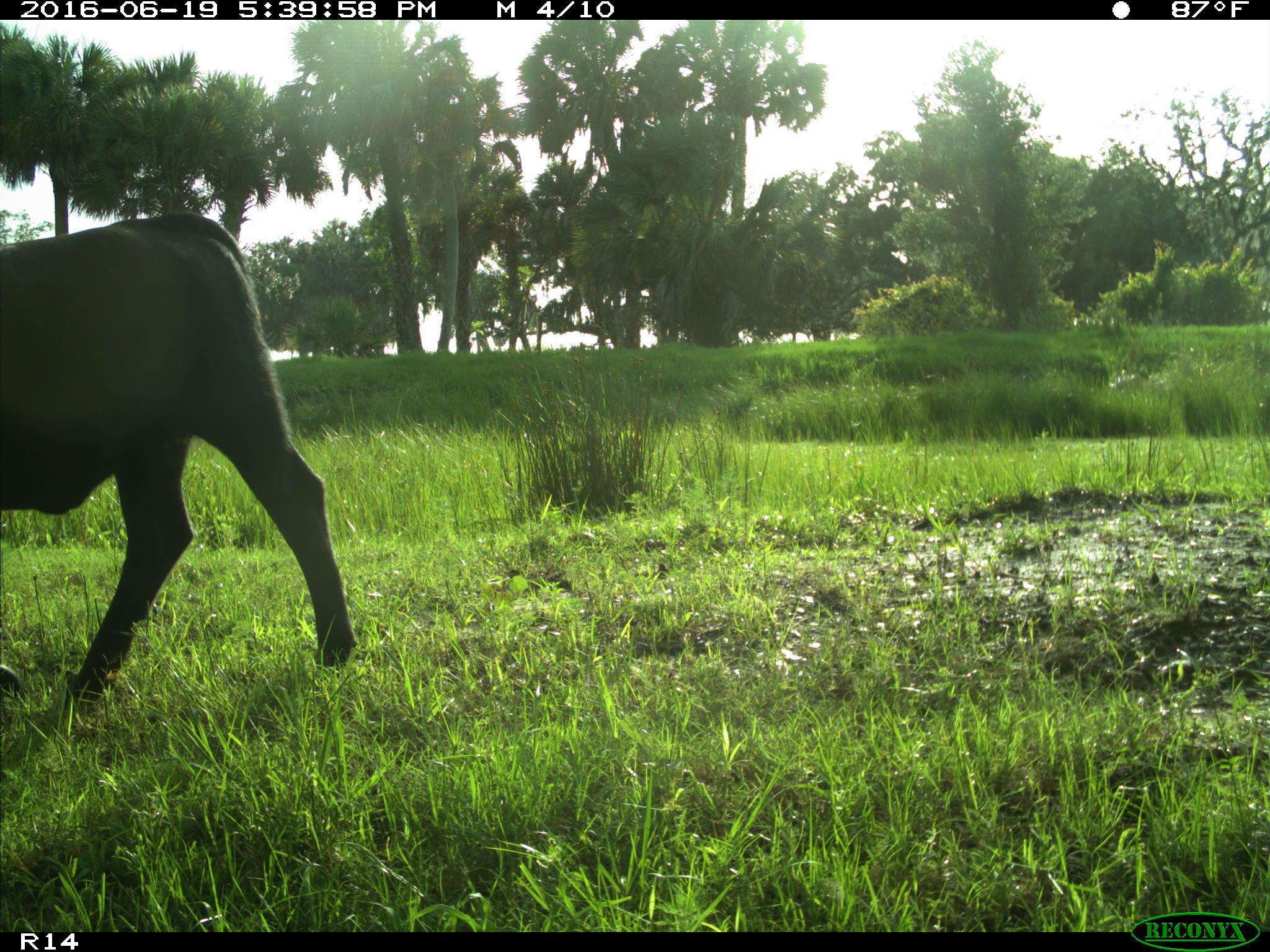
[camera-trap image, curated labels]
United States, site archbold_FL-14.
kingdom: Animalia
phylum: Chordata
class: Mammalia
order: Artiodactyla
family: Bovidae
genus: Bos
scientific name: Bos taurus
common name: domestic cow